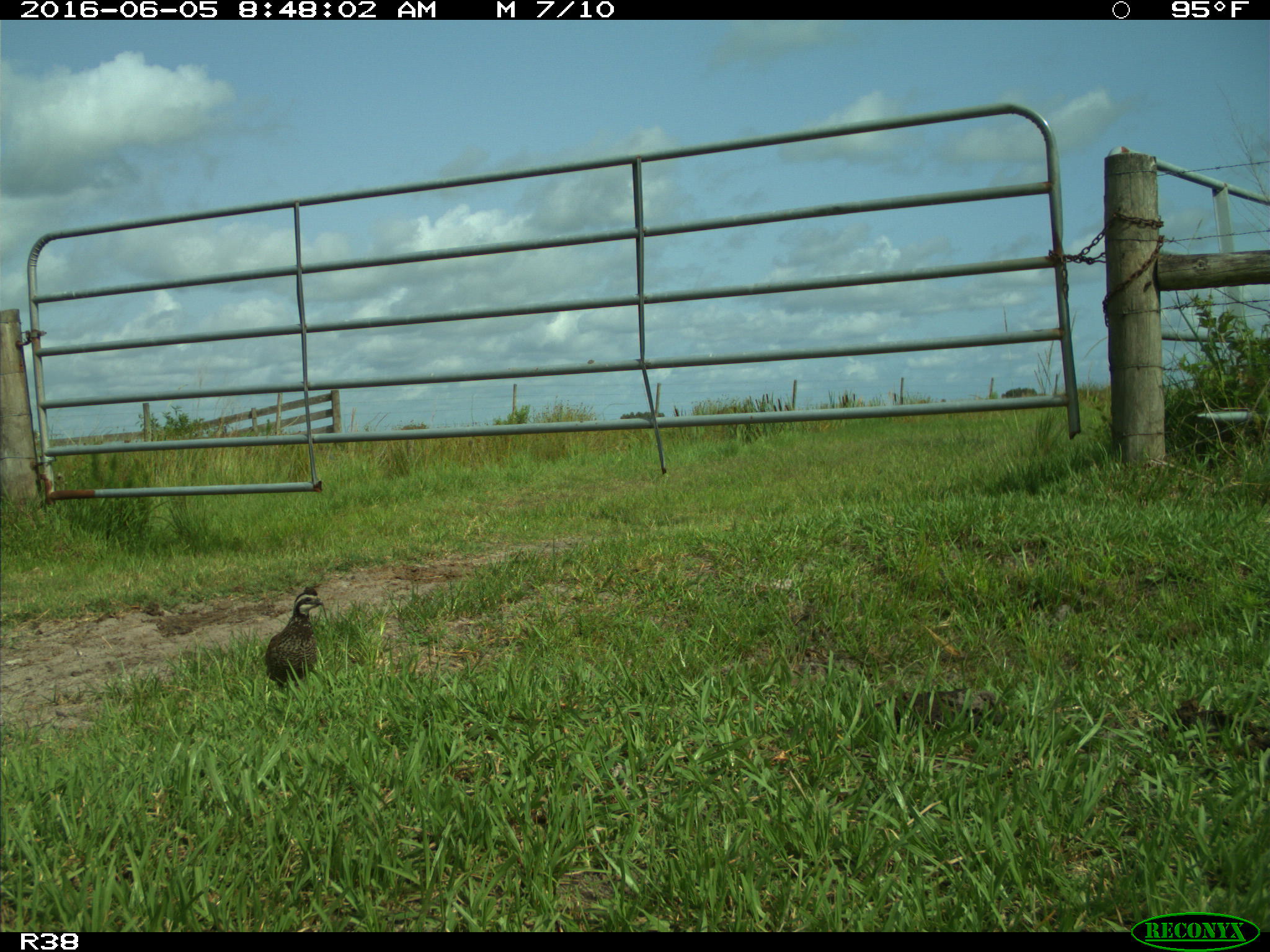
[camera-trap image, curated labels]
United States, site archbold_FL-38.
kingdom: Animalia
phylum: Chordata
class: Aves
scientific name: Aves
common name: birds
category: unidentified bird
Unidentified bird (birds) (Aves).